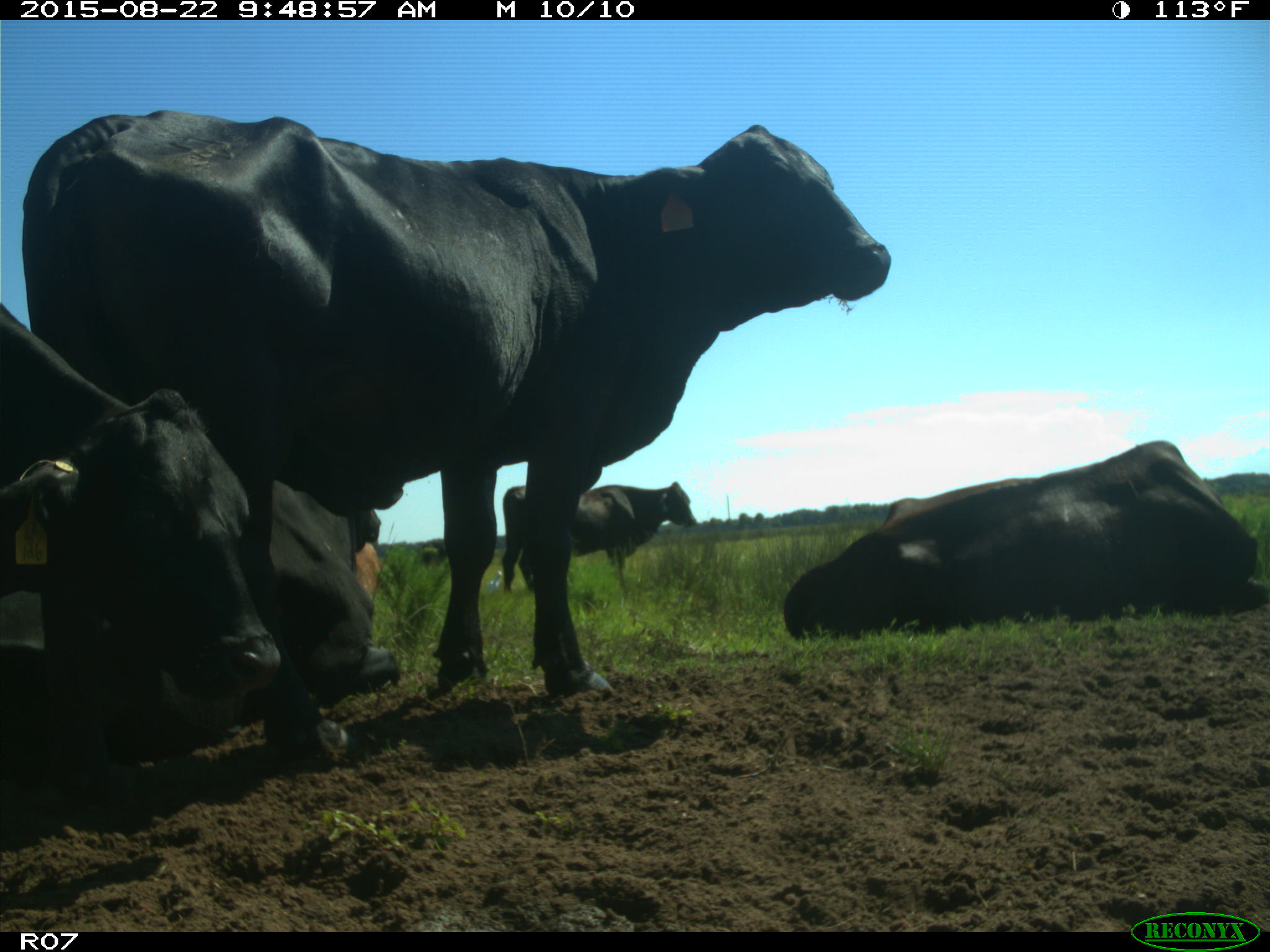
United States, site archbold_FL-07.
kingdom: Animalia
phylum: Chordata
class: Mammalia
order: Artiodactyla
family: Bovidae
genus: Bos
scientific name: Bos taurus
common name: domestic cow